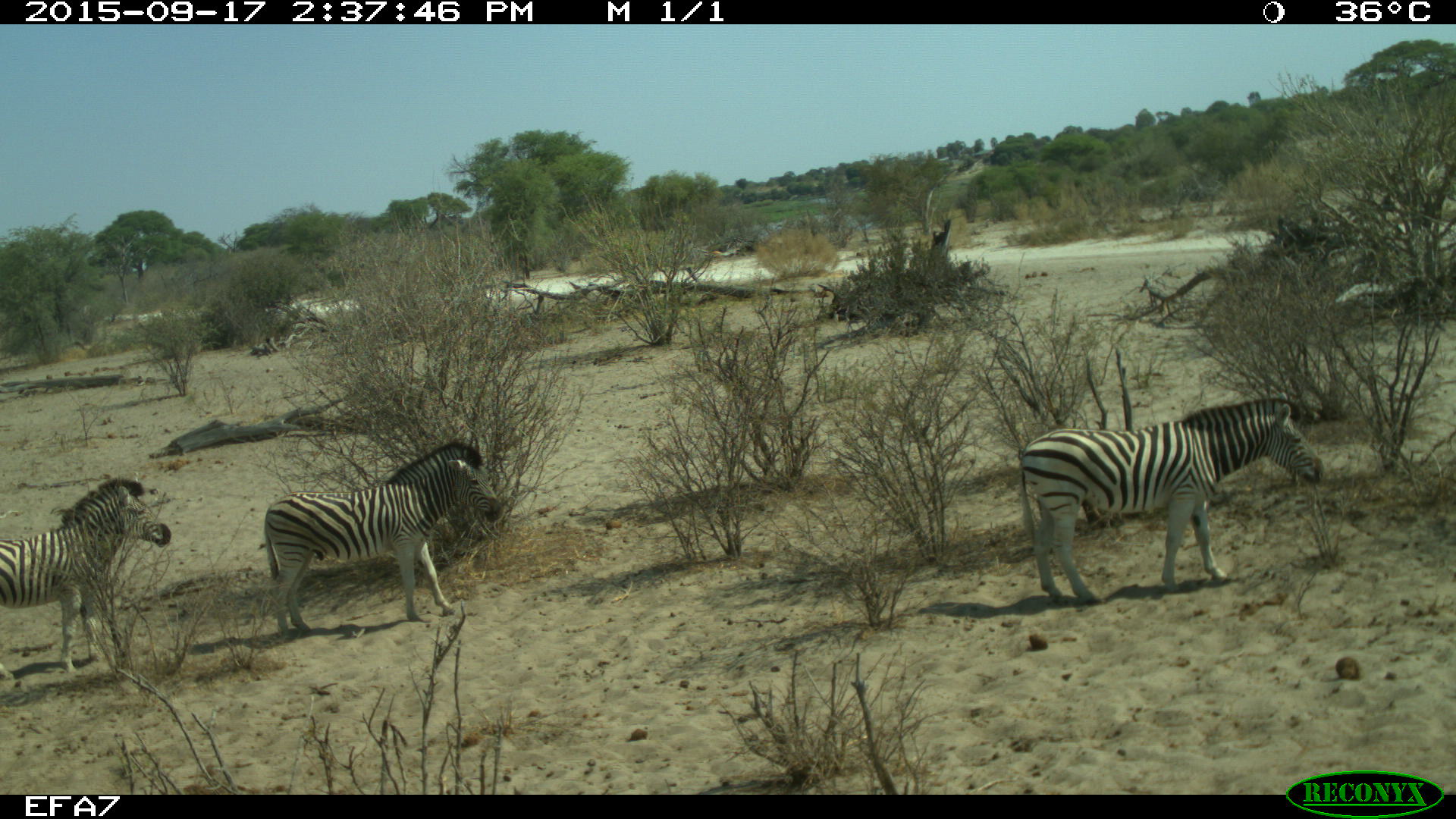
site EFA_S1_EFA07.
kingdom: Animalia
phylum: Chordata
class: Mammalia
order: Perissodactyla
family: Equidae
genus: Equus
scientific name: Equus quagga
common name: plains zebra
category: zebraplains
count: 3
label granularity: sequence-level